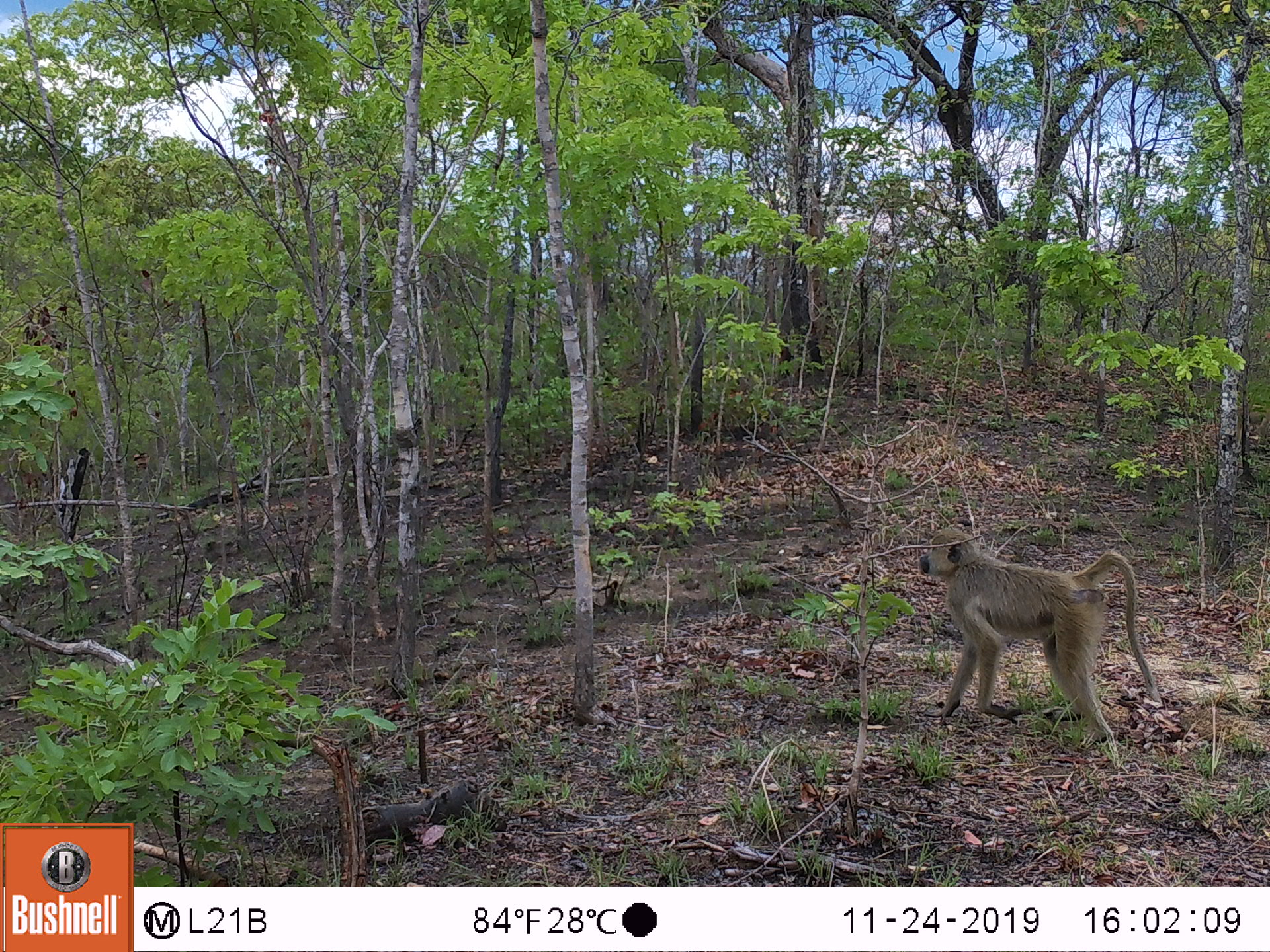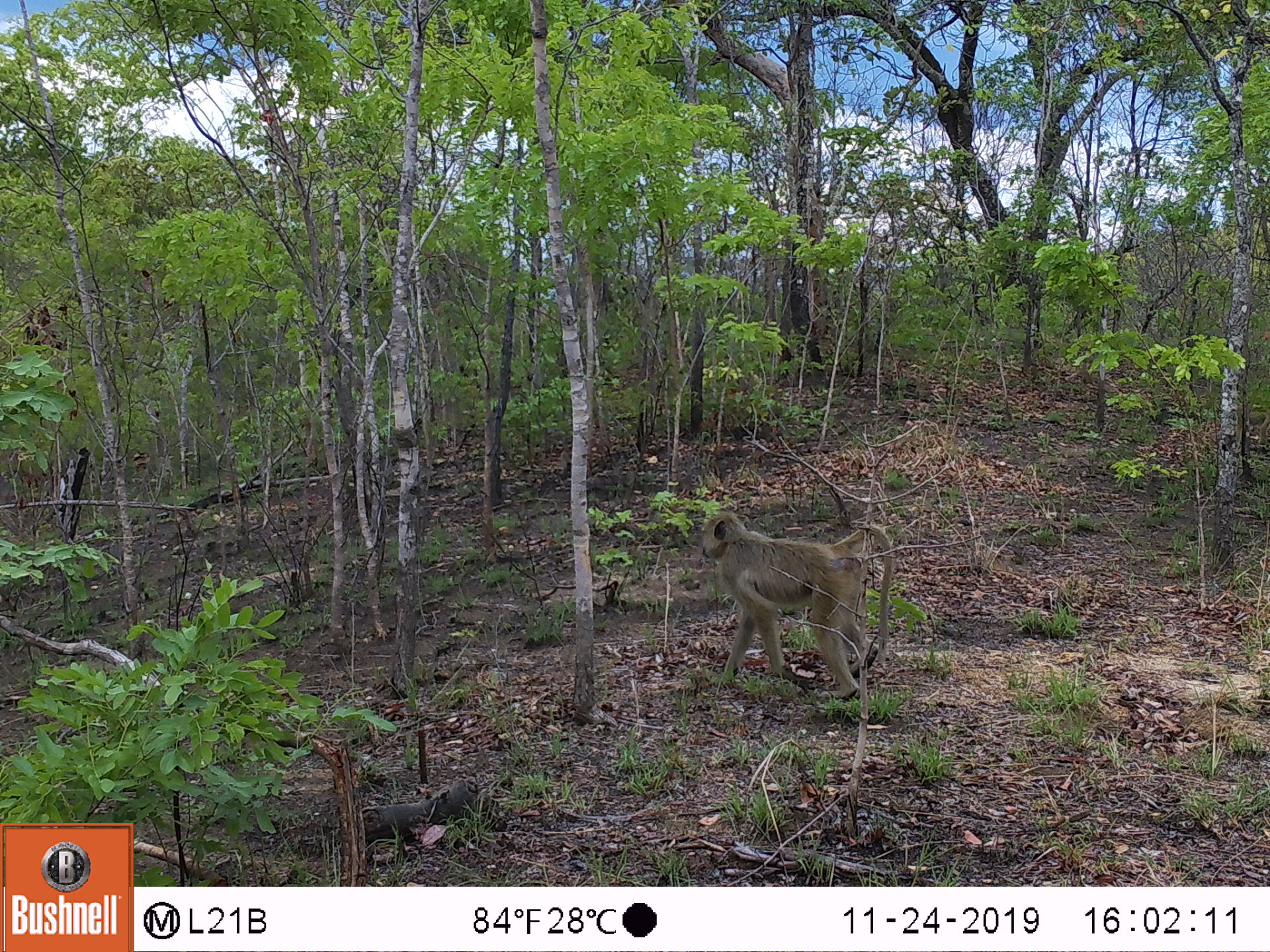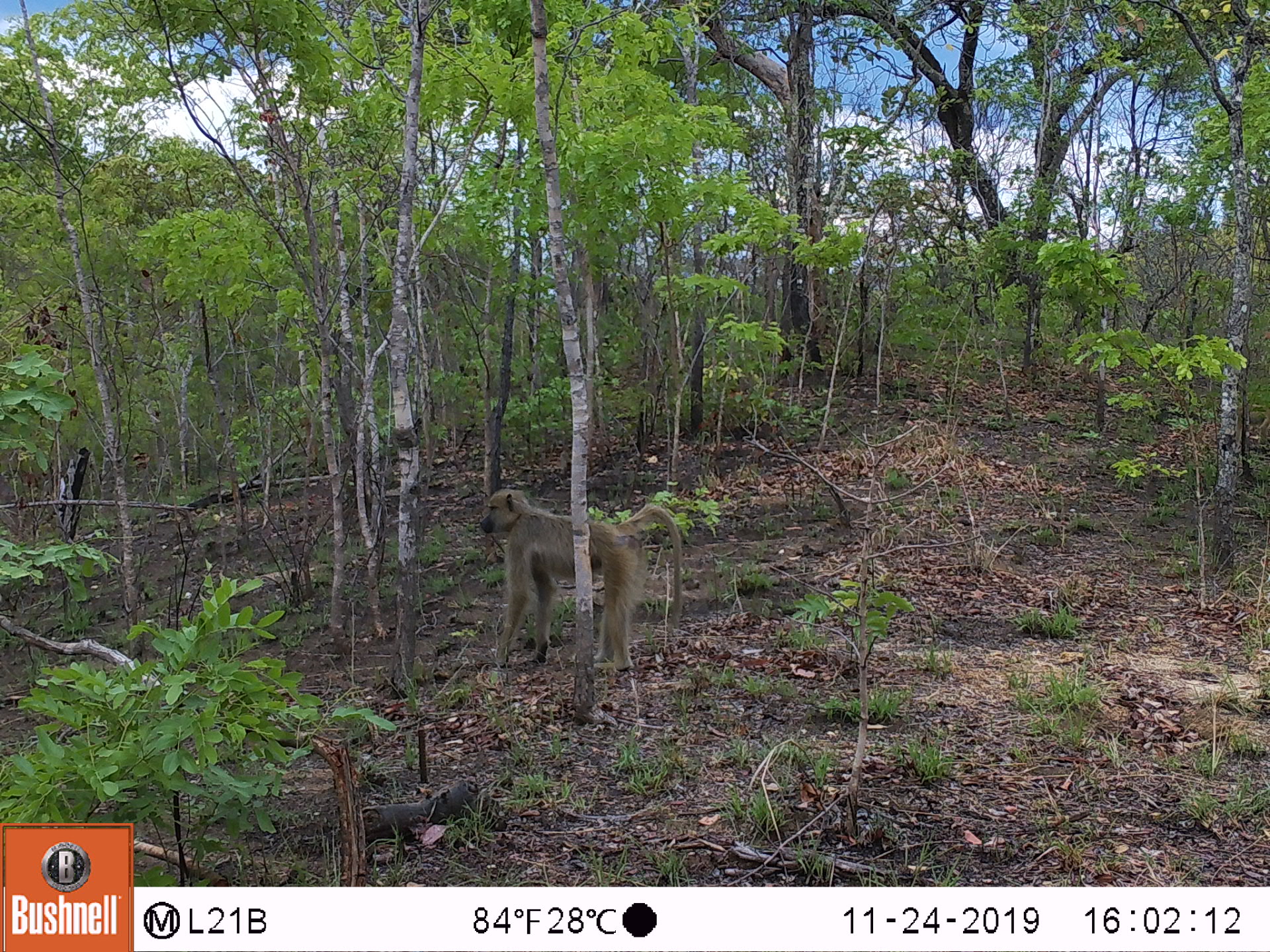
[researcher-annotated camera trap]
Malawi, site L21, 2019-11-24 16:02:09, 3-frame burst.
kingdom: Animalia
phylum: Chordata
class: Mammalia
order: Primates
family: Cercopithecidae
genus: Papio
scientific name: Papio cynocephalus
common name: yellow baboon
Yellow baboon (Papio cynocephalus), count 1.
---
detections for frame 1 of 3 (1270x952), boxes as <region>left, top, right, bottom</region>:
yellow baboon: <region>910, 525, 1152, 762</region>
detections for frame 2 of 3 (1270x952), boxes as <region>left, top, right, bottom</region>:
yellow baboon: <region>693, 511, 897, 702</region>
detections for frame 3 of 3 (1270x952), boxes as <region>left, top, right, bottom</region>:
yellow baboon: <region>474, 486, 686, 681</region>